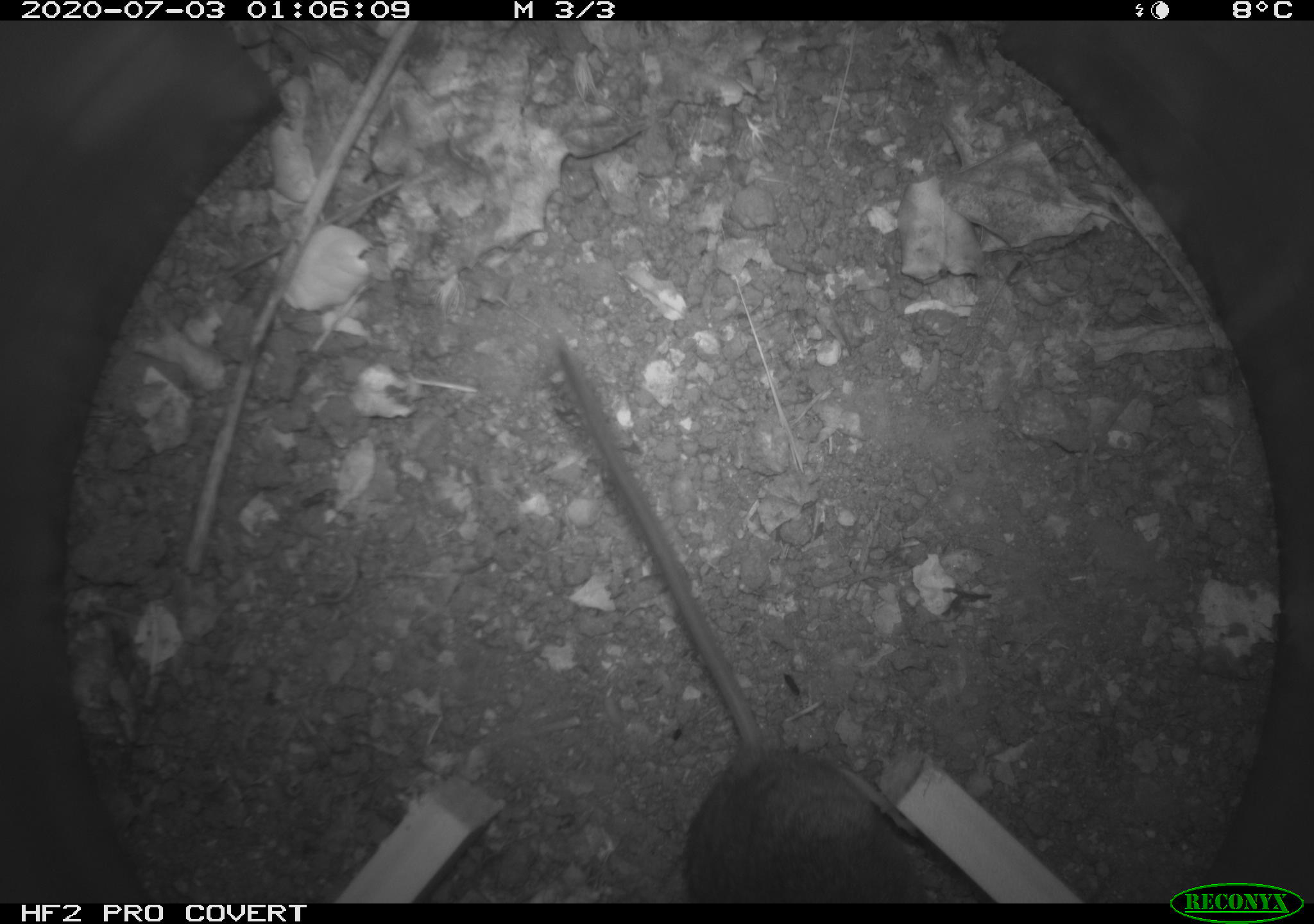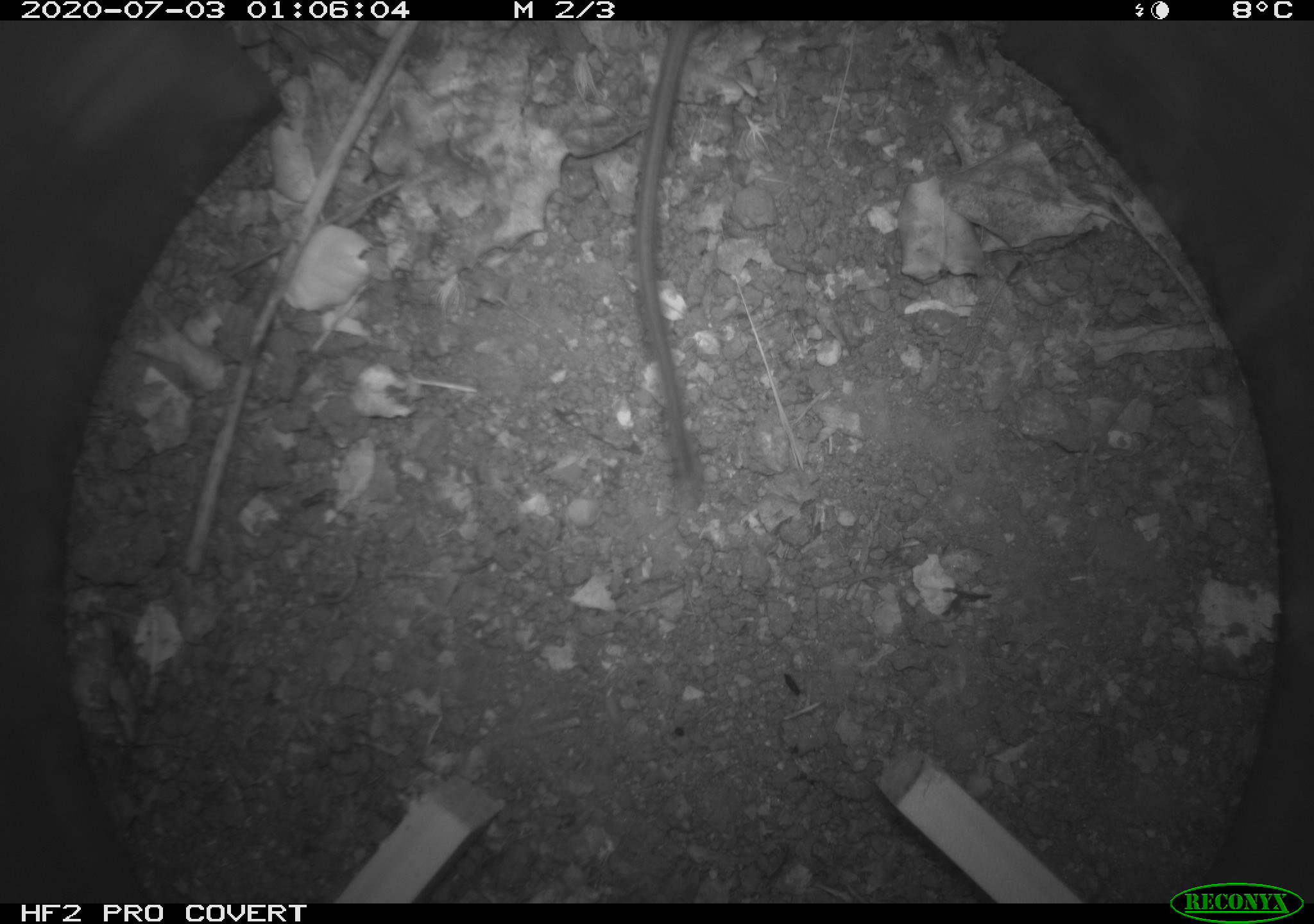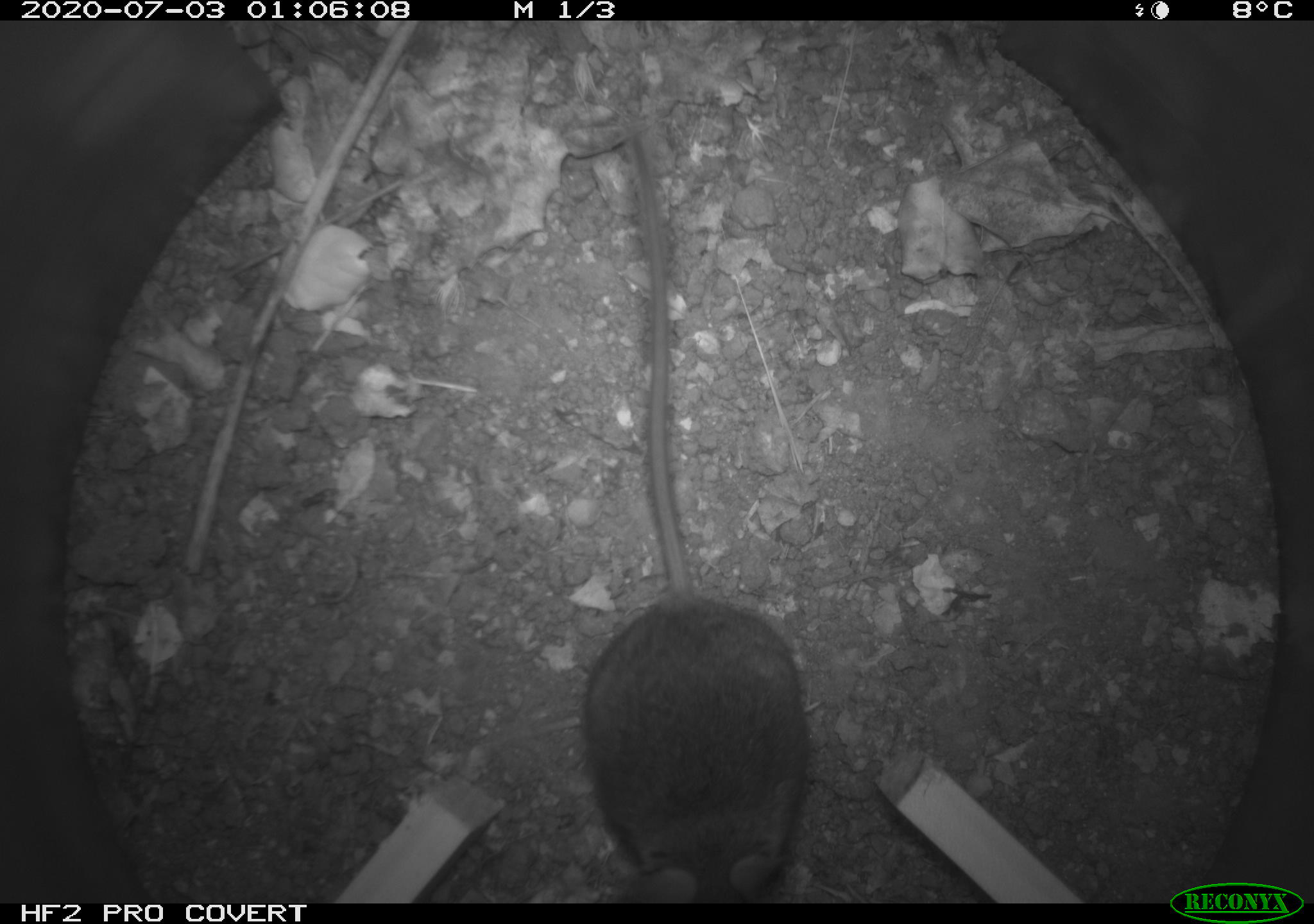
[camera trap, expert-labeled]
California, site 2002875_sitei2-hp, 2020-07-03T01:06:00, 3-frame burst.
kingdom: Animalia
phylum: Chordata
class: Mammalia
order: Rodentia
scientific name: Rodentia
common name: rodent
Rodent (Rodentia).